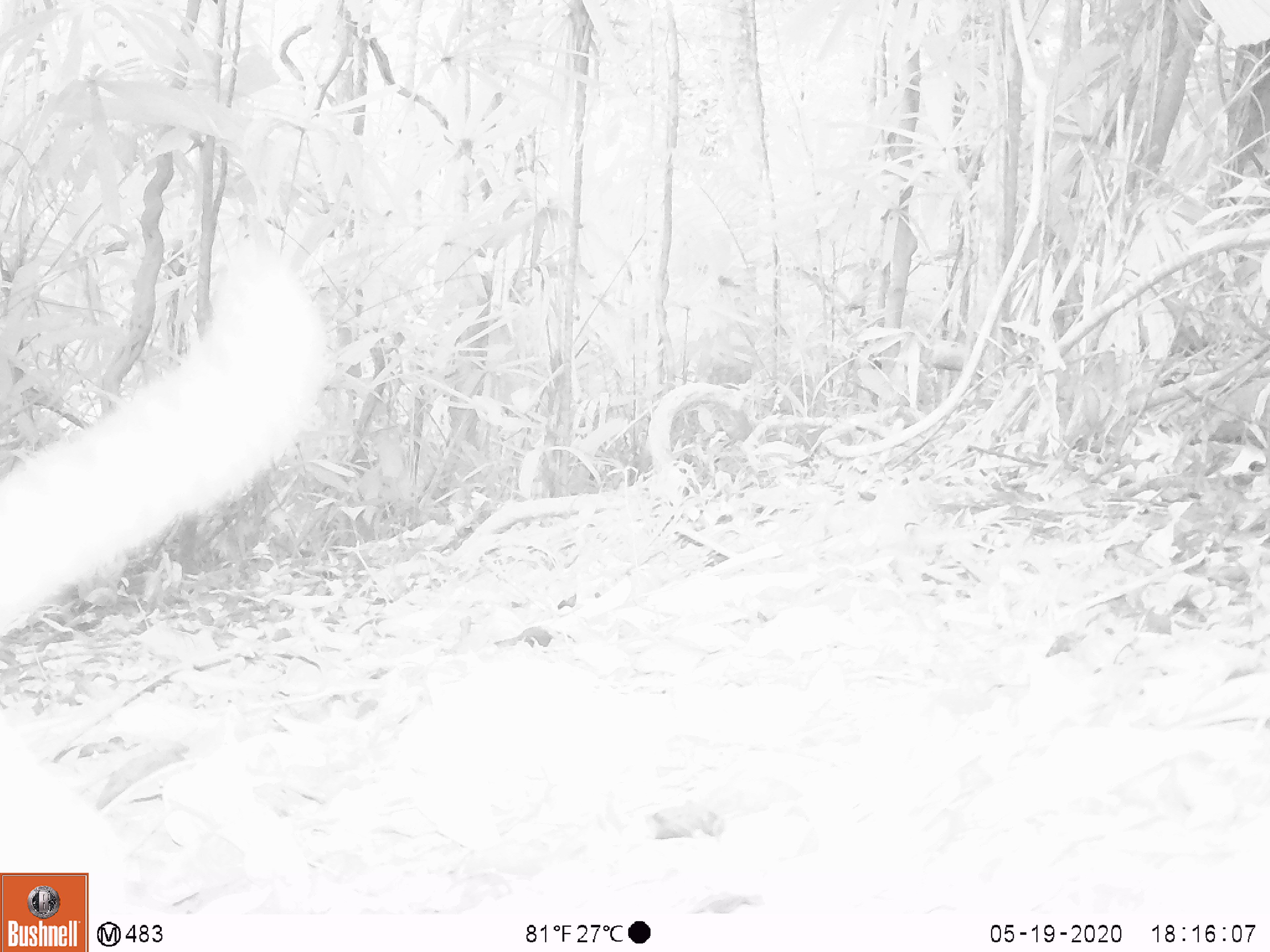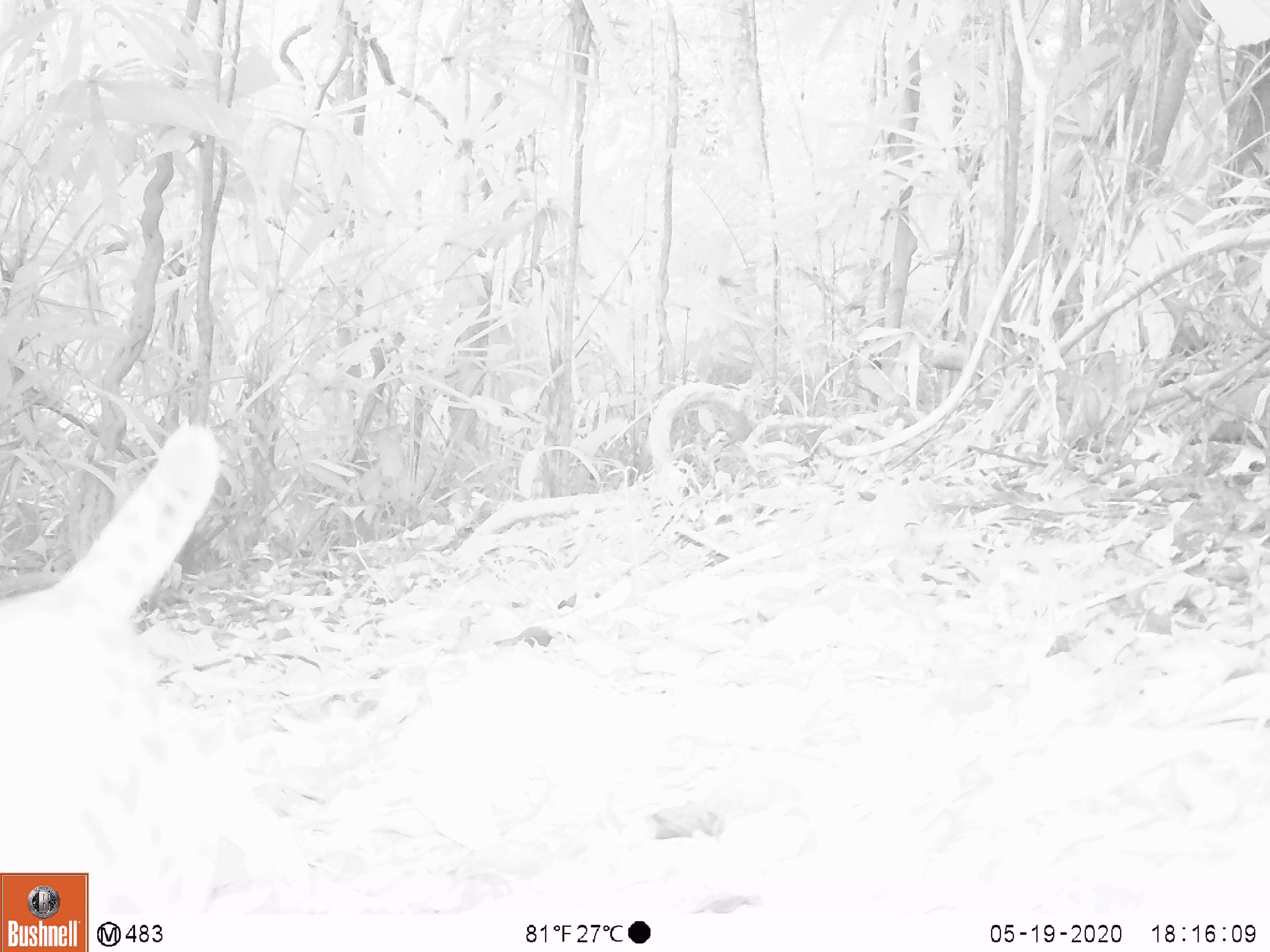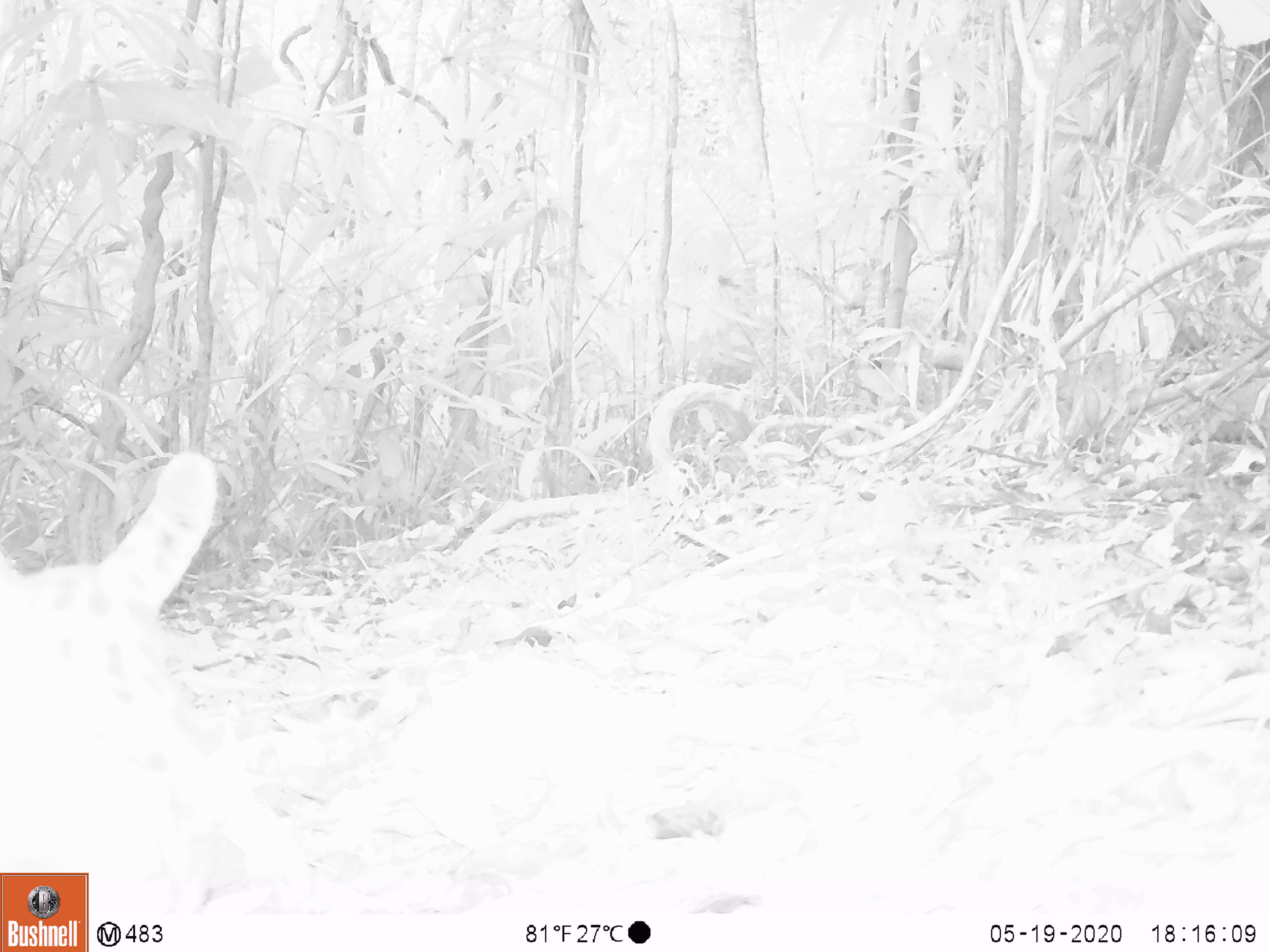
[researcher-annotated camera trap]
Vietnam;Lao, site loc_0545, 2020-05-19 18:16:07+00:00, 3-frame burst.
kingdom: Animalia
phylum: Chordata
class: Mammalia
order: Carnivora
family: Felidae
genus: Prionailurus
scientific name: Prionailurus bengalensis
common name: leopard cat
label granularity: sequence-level